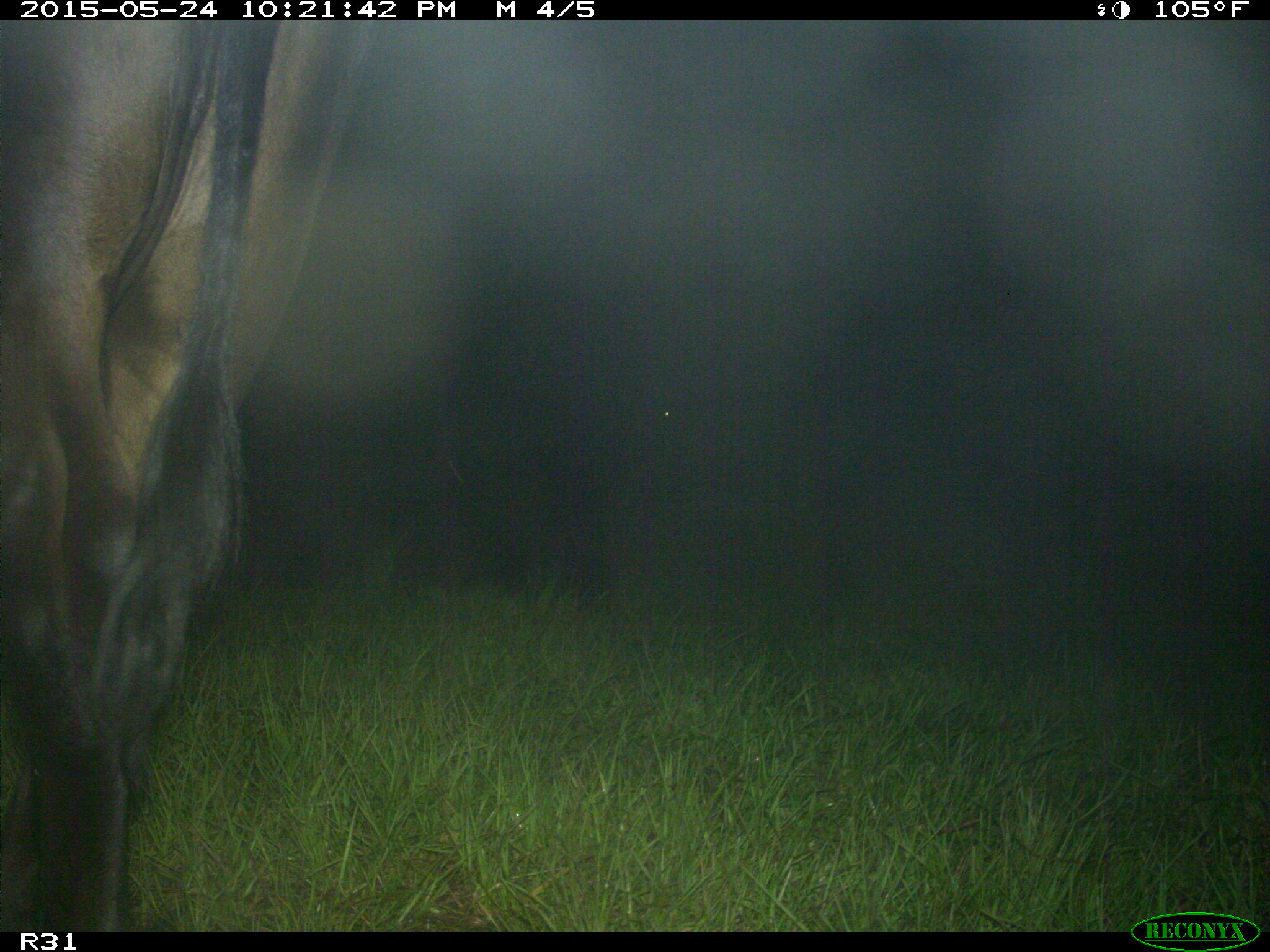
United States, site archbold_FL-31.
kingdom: Animalia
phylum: Chordata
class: Mammalia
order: Artiodactyla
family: Bovidae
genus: Bos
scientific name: Bos taurus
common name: domestic cow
Bos taurus (domestic cow).